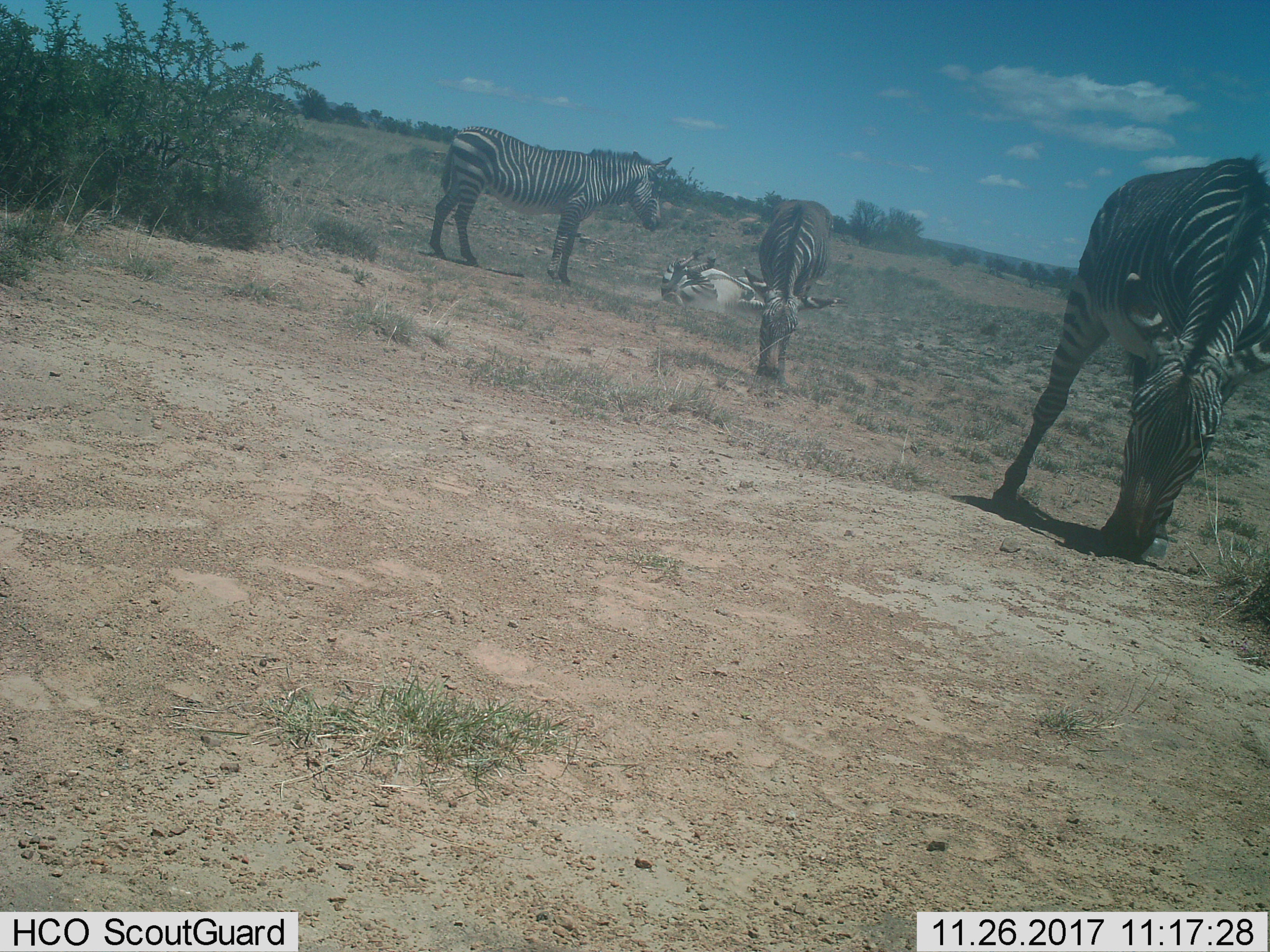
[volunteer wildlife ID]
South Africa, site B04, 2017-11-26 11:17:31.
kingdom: Animalia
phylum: Chordata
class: Mammalia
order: Perissodactyla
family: Equidae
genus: Equus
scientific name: Equus zebra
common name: mountain zebra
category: zebramountain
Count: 4.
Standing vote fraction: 60%.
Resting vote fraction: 20%.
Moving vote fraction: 60%.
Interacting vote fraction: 40%.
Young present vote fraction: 0%.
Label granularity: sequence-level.